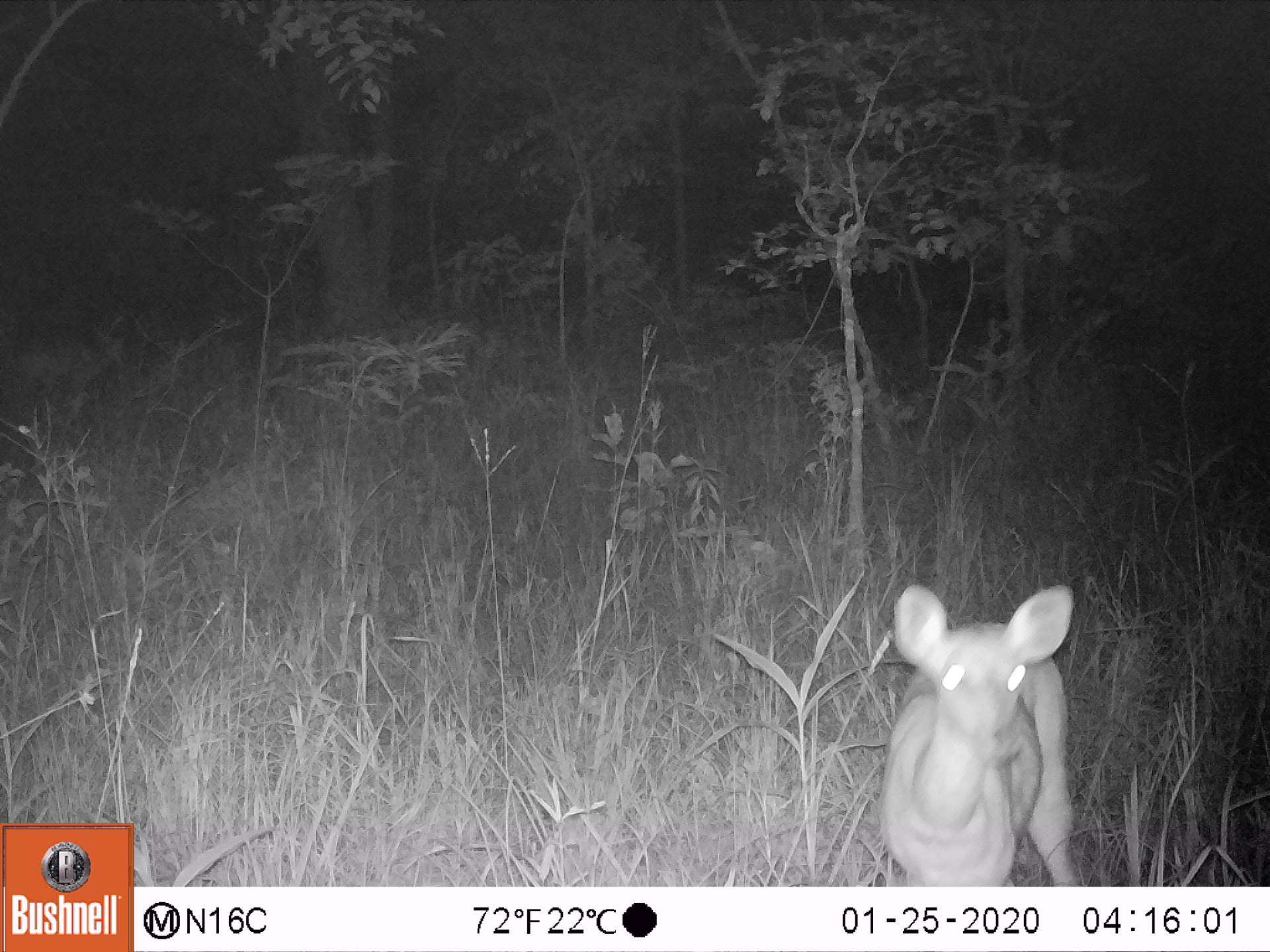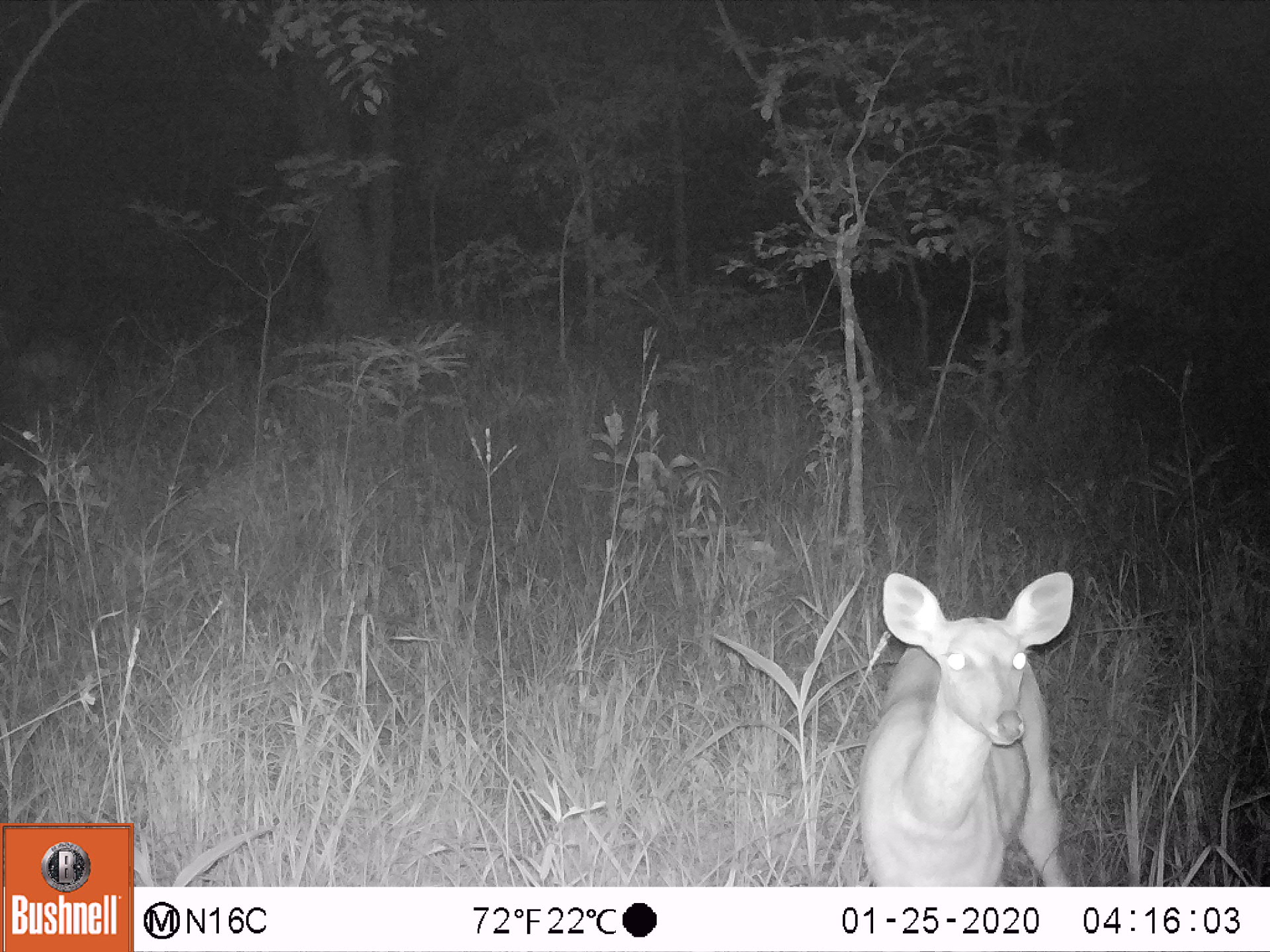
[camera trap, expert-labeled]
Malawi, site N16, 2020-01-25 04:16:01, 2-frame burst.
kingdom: Animalia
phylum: Chordata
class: Mammalia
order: Artiodactyla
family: Bovidae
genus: Tragelaphus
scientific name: Tragelaphus sylvaticus sylvaticus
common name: cape bushbuck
Cape bushbuck (Tragelaphus sylvaticus sylvaticus), count 1.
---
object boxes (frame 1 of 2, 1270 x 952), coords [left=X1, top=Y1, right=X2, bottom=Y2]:
cape bushbuck: [left=878, top=579, right=1078, bottom=885]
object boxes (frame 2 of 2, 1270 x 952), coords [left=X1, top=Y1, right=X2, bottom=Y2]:
cape bushbuck: [left=859, top=567, right=1083, bottom=886]